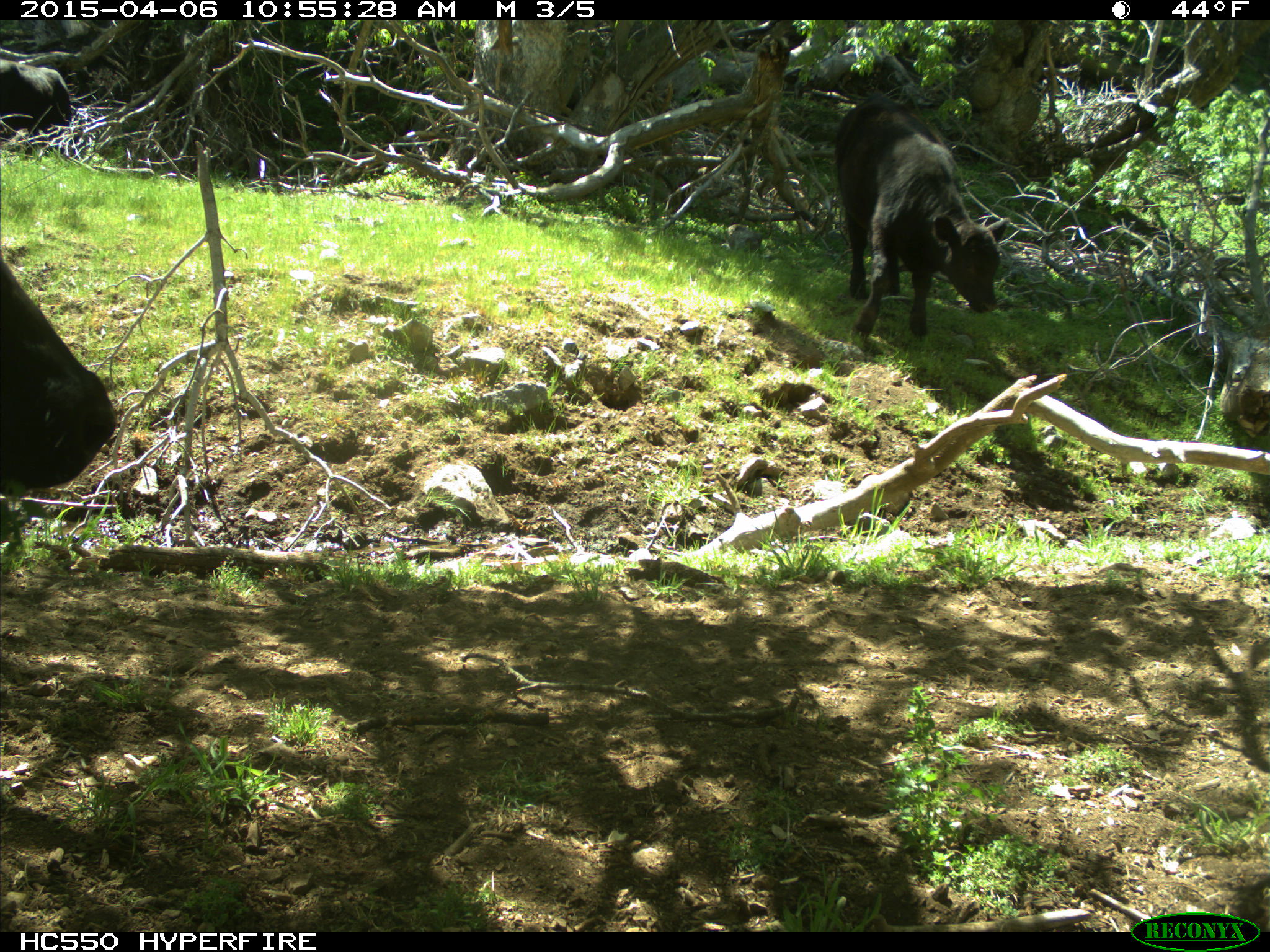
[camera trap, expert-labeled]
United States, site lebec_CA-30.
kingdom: Animalia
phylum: Chordata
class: Mammalia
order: Artiodactyla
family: Bovidae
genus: Bos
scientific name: Bos taurus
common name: domestic cow